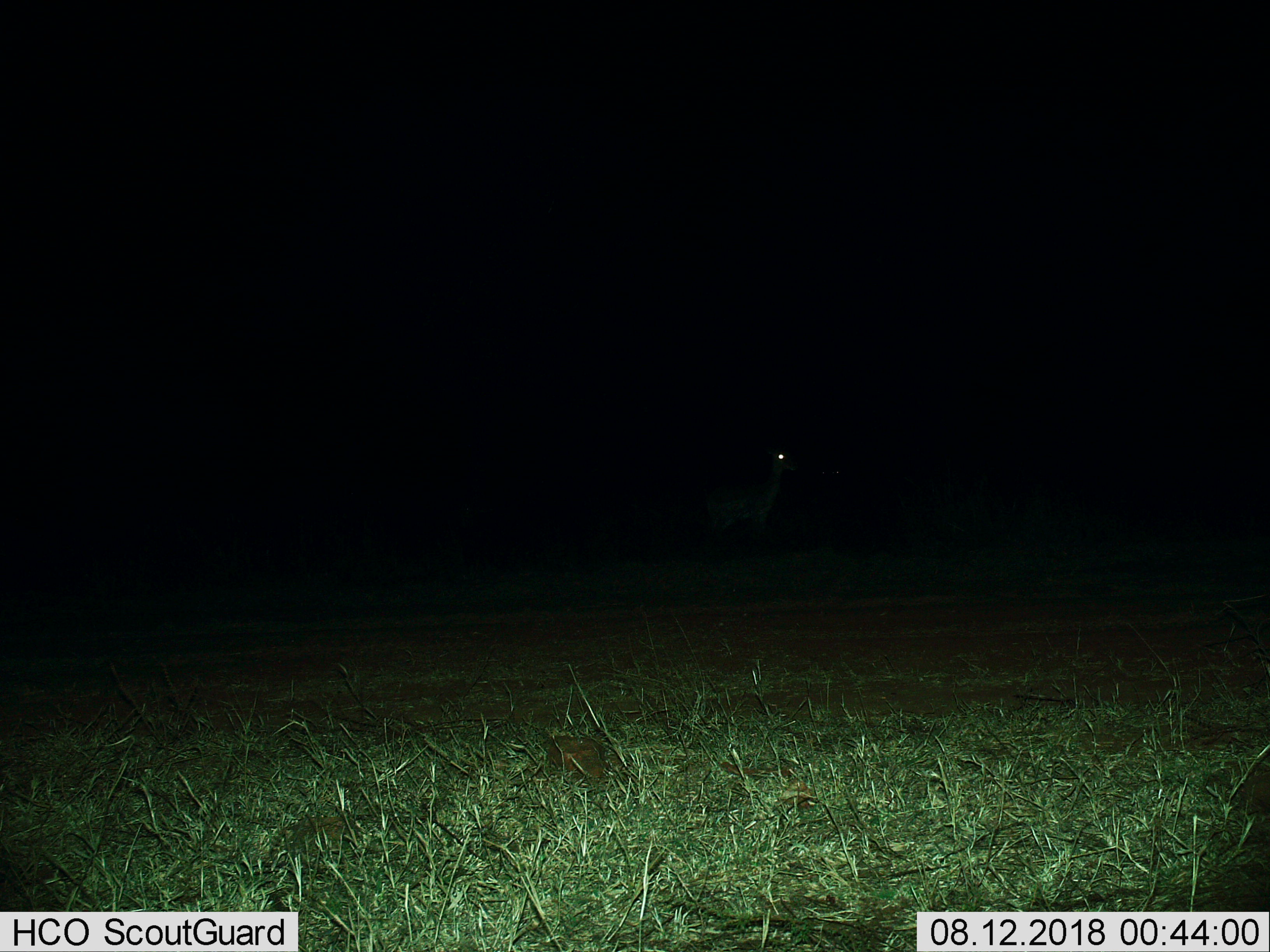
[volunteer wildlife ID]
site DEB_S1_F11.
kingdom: Animalia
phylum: Chordata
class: Mammalia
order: Artiodactyla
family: Bovidae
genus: Aepyceros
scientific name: Aepyceros melampus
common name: impala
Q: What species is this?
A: Impala (Aepyceros melampus).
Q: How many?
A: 1.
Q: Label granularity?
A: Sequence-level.